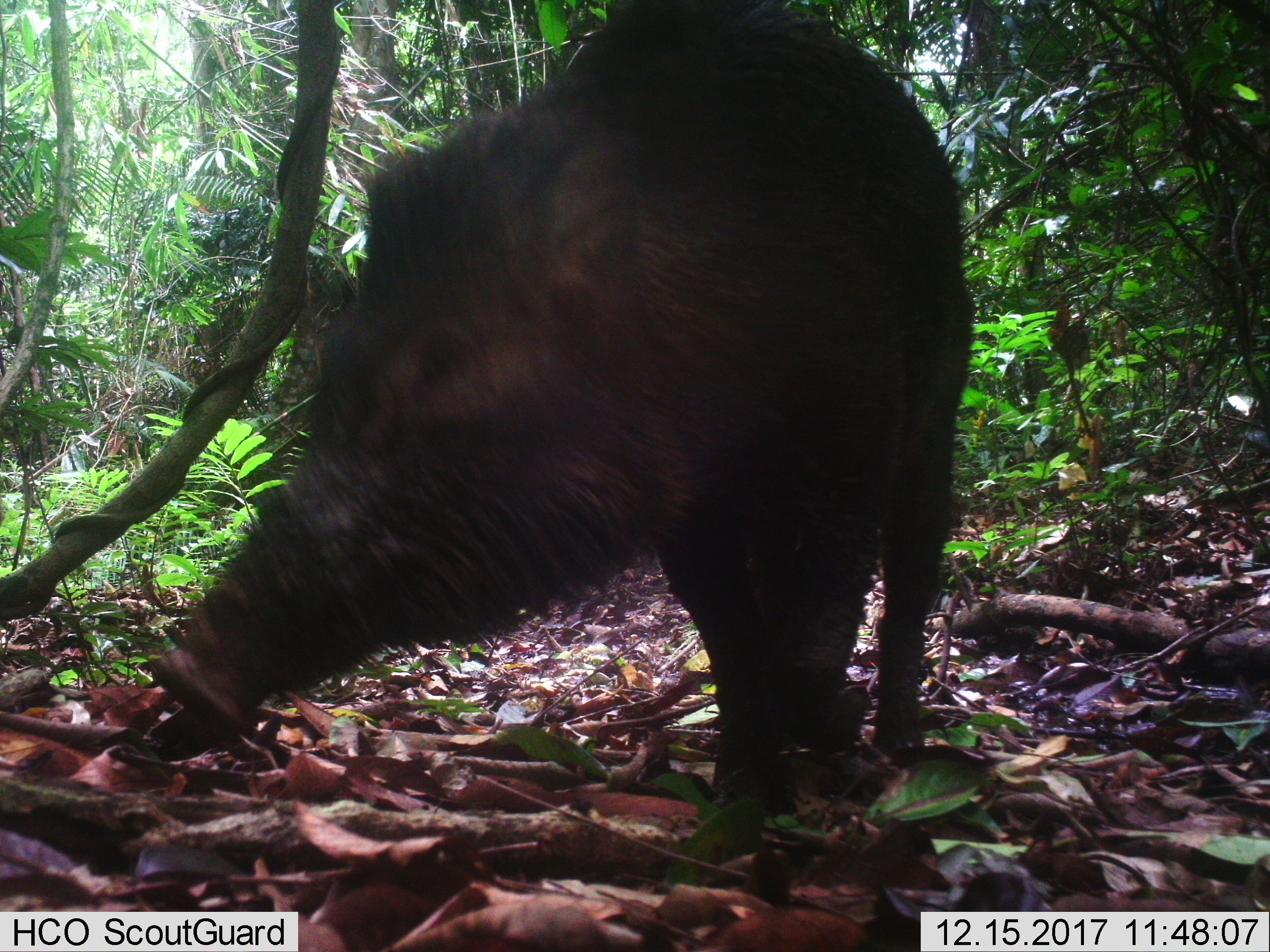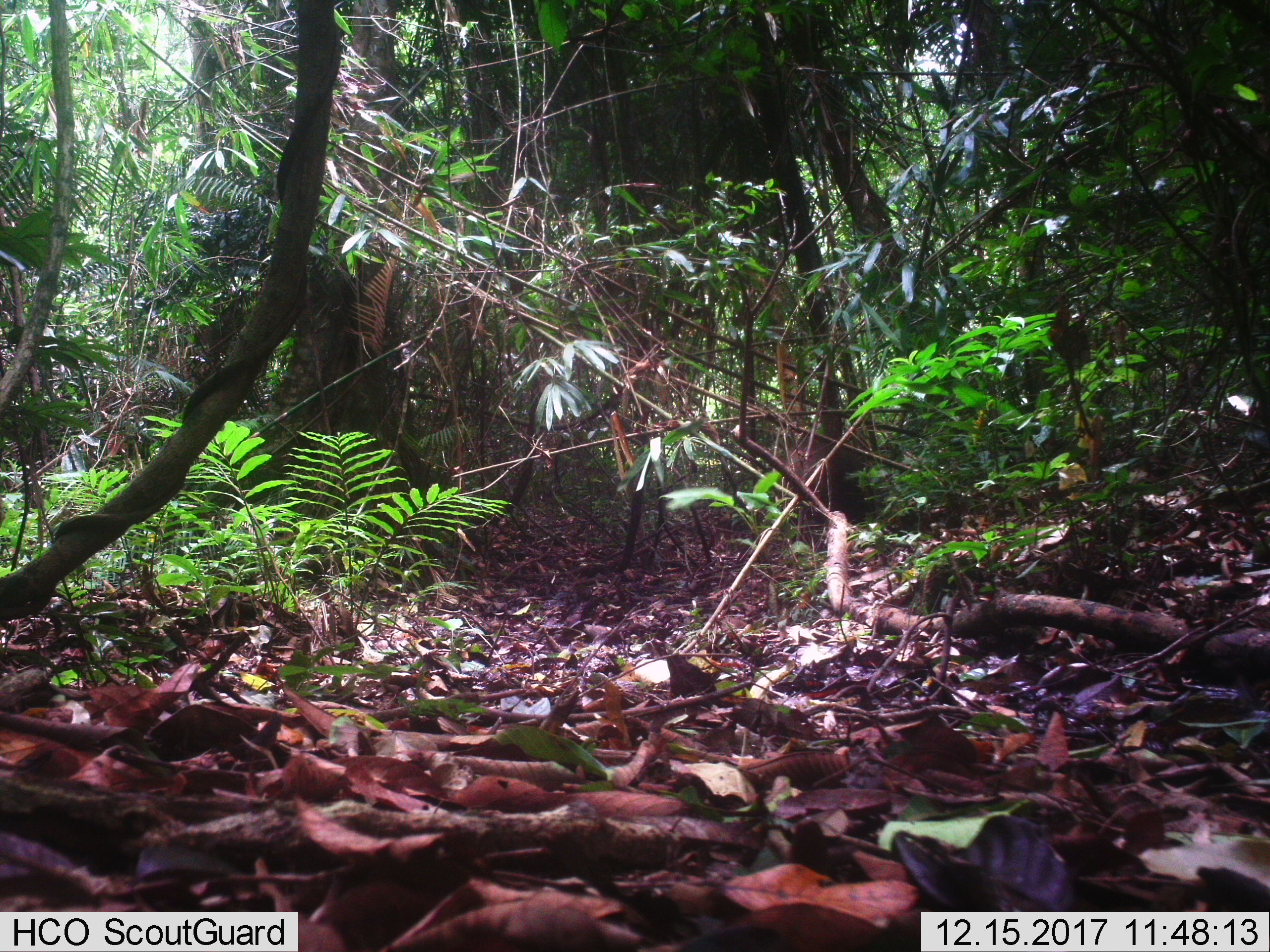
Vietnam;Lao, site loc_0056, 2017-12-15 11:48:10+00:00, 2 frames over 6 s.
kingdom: Animalia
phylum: Chordata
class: Mammalia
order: Artiodactyla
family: Suidae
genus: Sus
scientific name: Sus scrofa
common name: eurasian wild pig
Eurasian wild pig (Sus scrofa). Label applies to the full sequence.